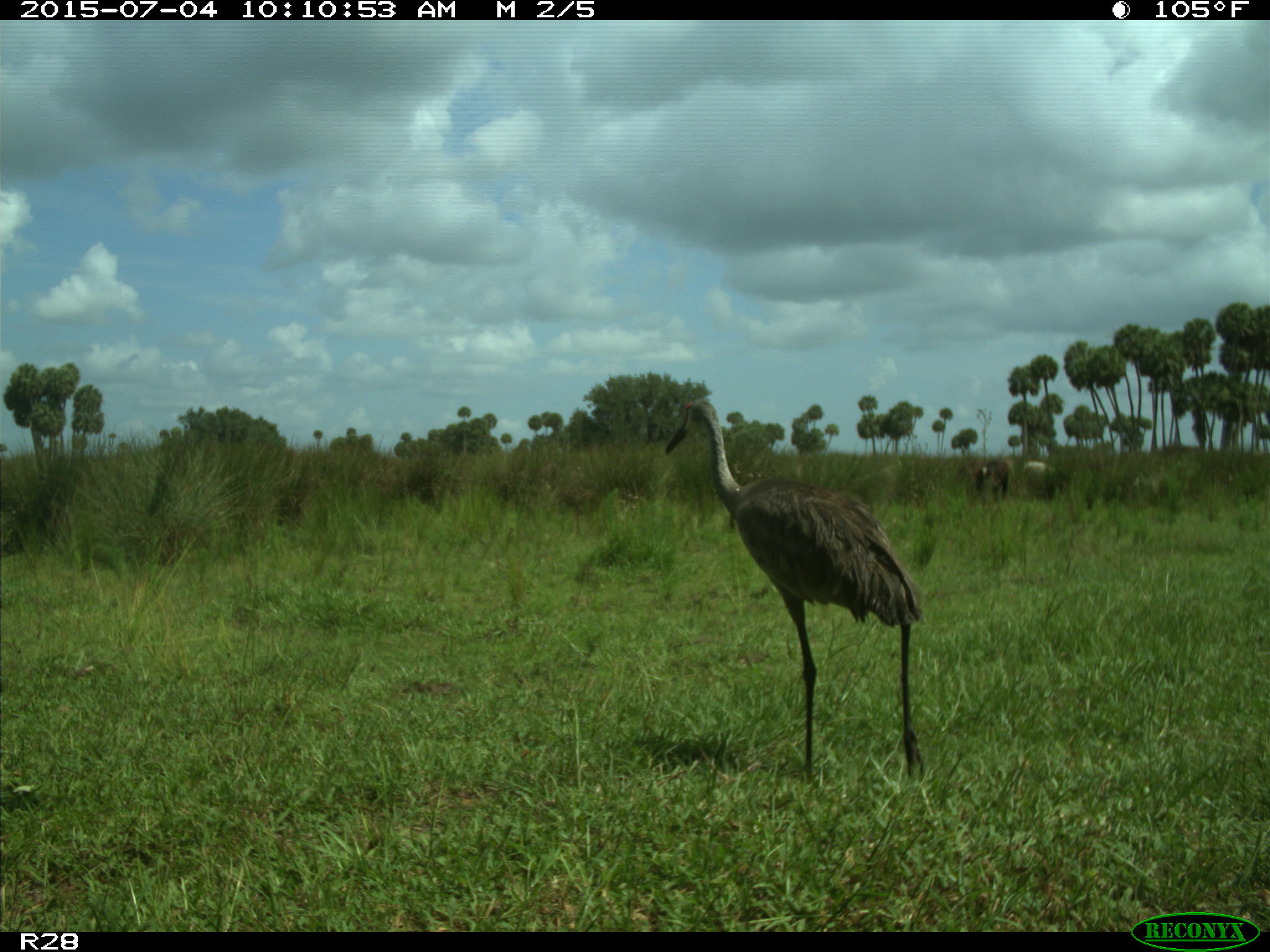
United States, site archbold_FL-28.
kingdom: Animalia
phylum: Chordata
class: Mammalia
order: Artiodactyla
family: Bovidae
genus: Bos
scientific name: Bos taurus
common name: domestic cow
Bos taurus (domestic cow).